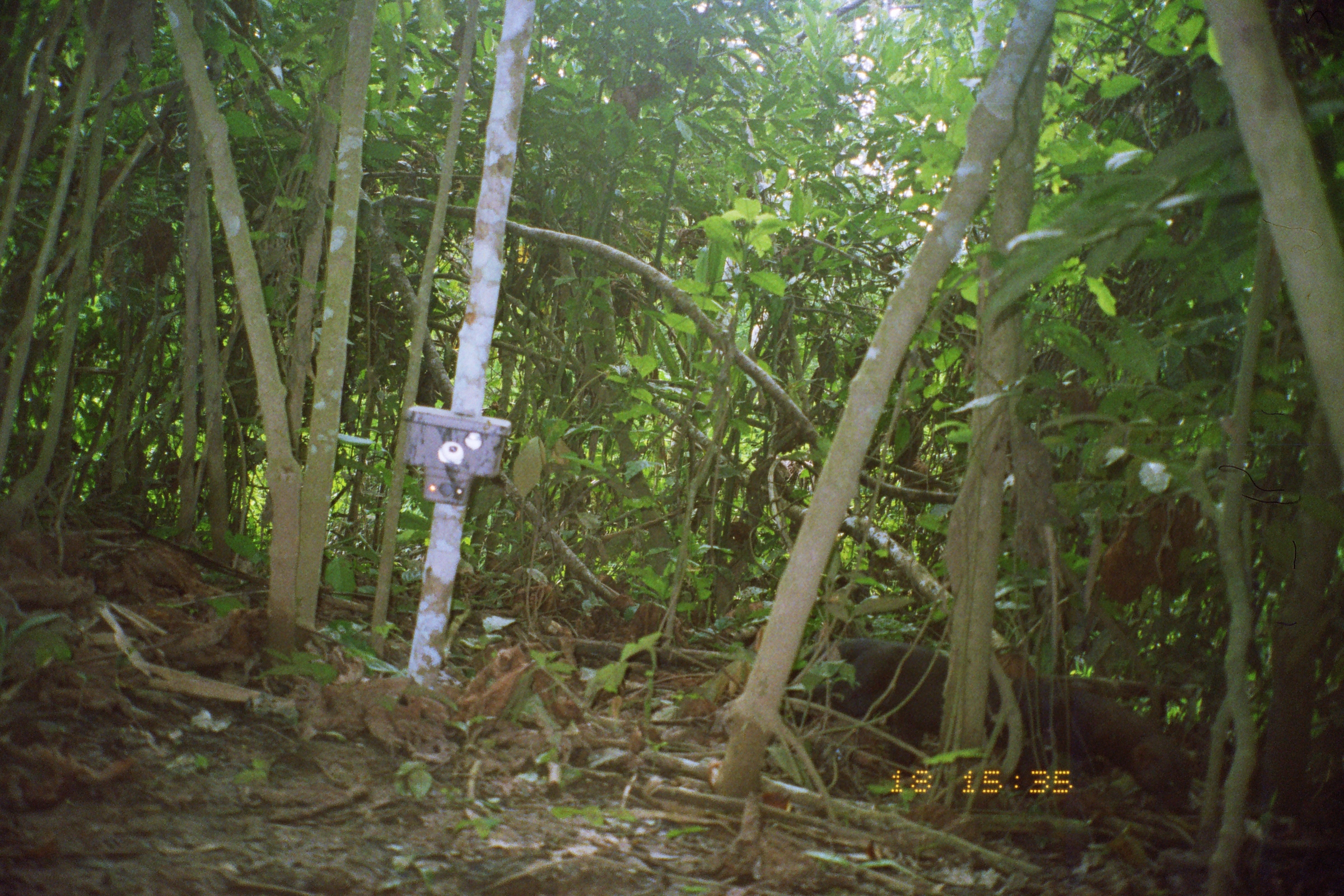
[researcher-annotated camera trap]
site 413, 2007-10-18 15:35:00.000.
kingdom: Animalia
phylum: Chordata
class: Mammalia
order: Carnivora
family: Mustelidae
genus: Eira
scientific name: Eira barbara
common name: tayra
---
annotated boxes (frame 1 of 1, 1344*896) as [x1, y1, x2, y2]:
eira barbara: [799, 638, 1064, 793]; [1048, 679, 1195, 818]